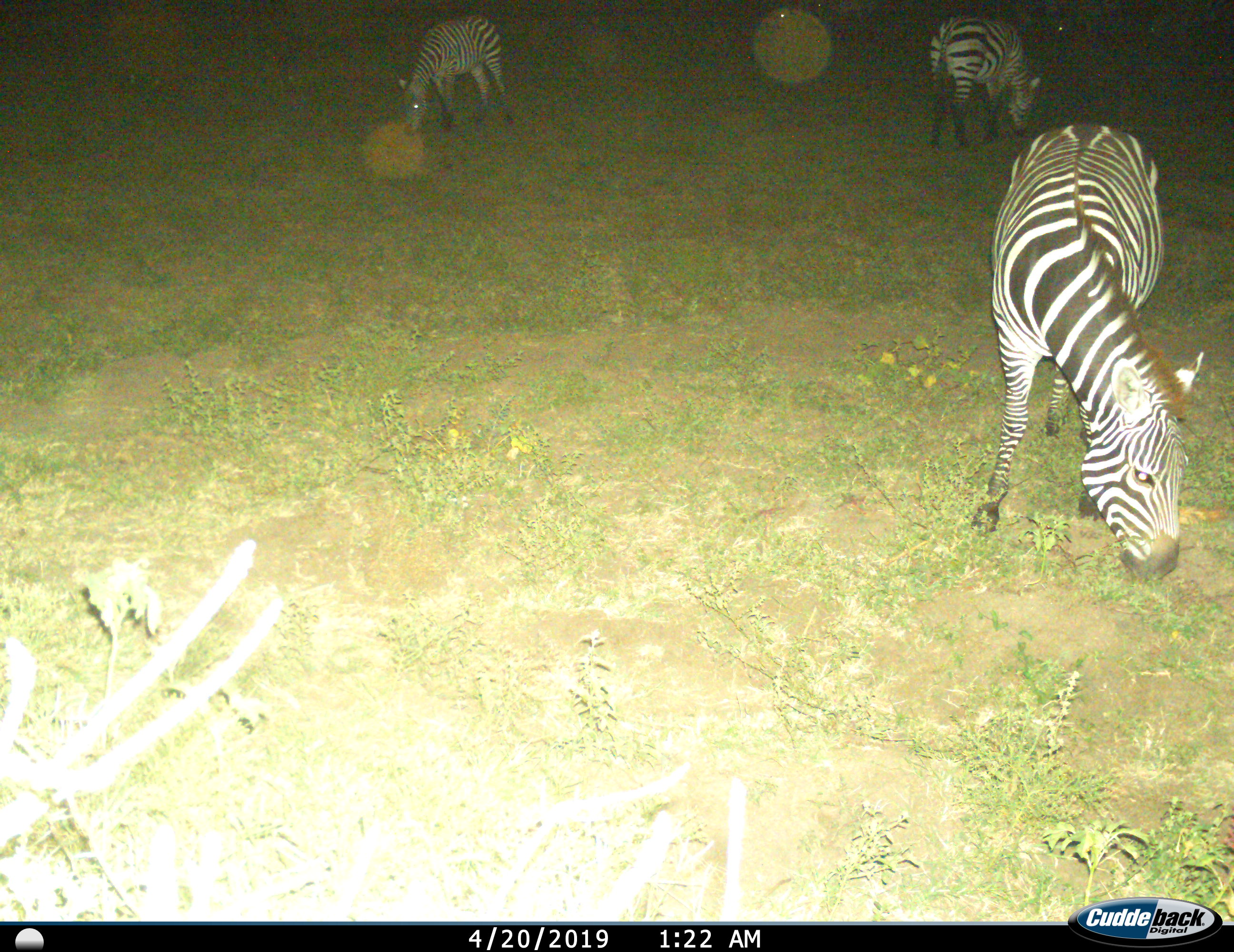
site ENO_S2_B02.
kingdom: Animalia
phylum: Chordata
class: Mammalia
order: Perissodactyla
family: Equidae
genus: Equus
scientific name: Equus quagga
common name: plains zebra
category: zebraplains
Zebraplains (plains zebra) (Equus quagga), count 3. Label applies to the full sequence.